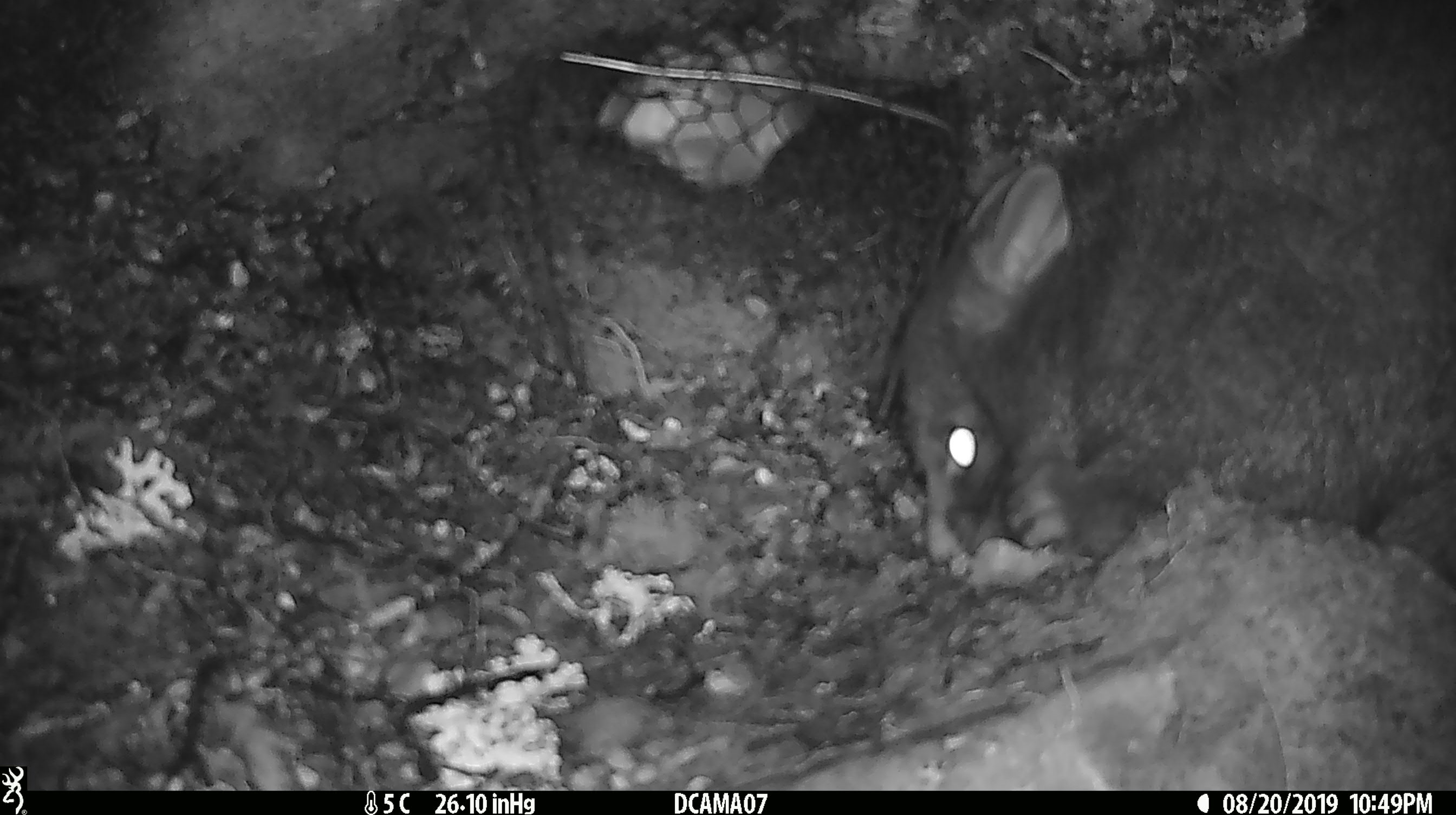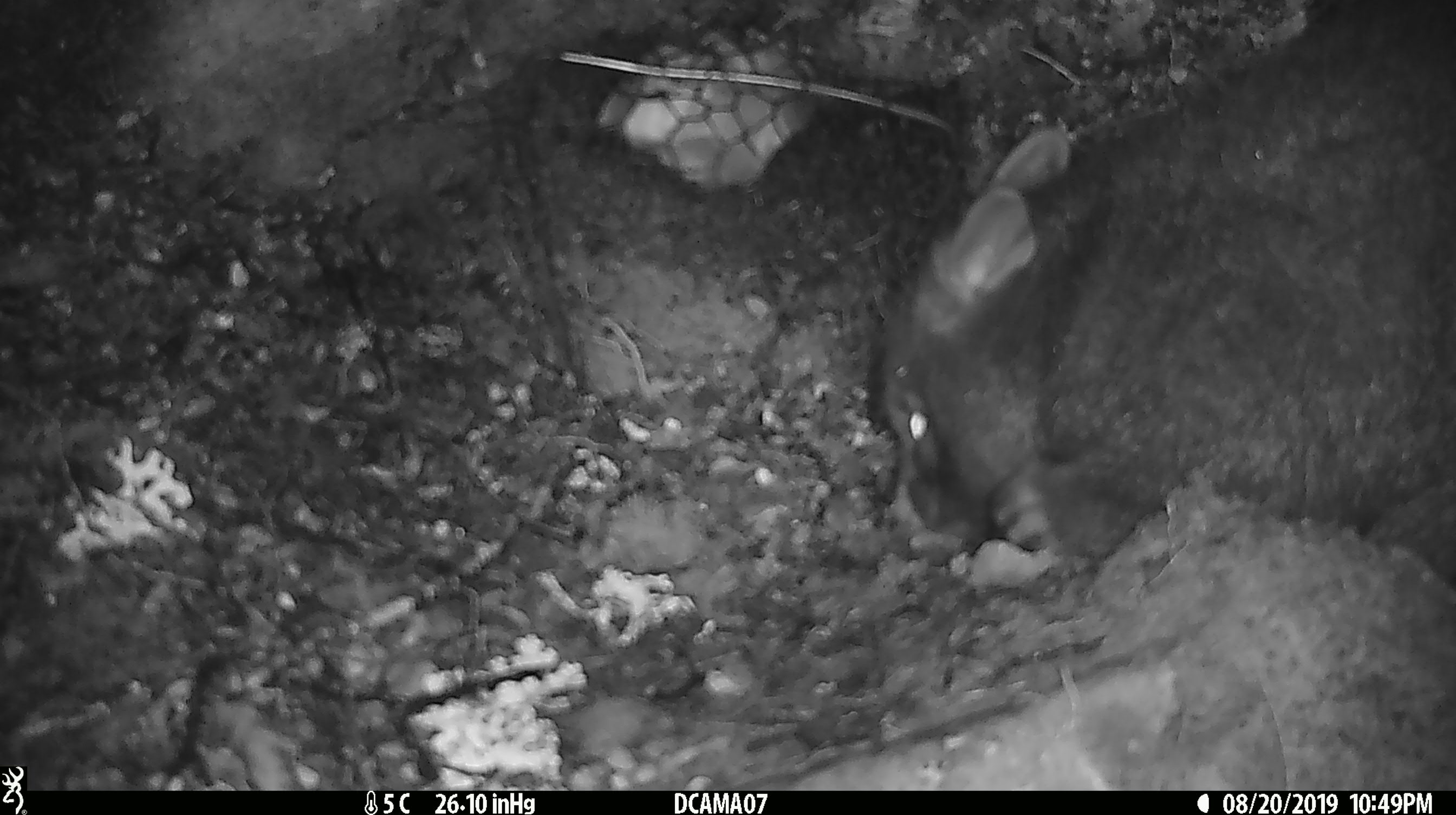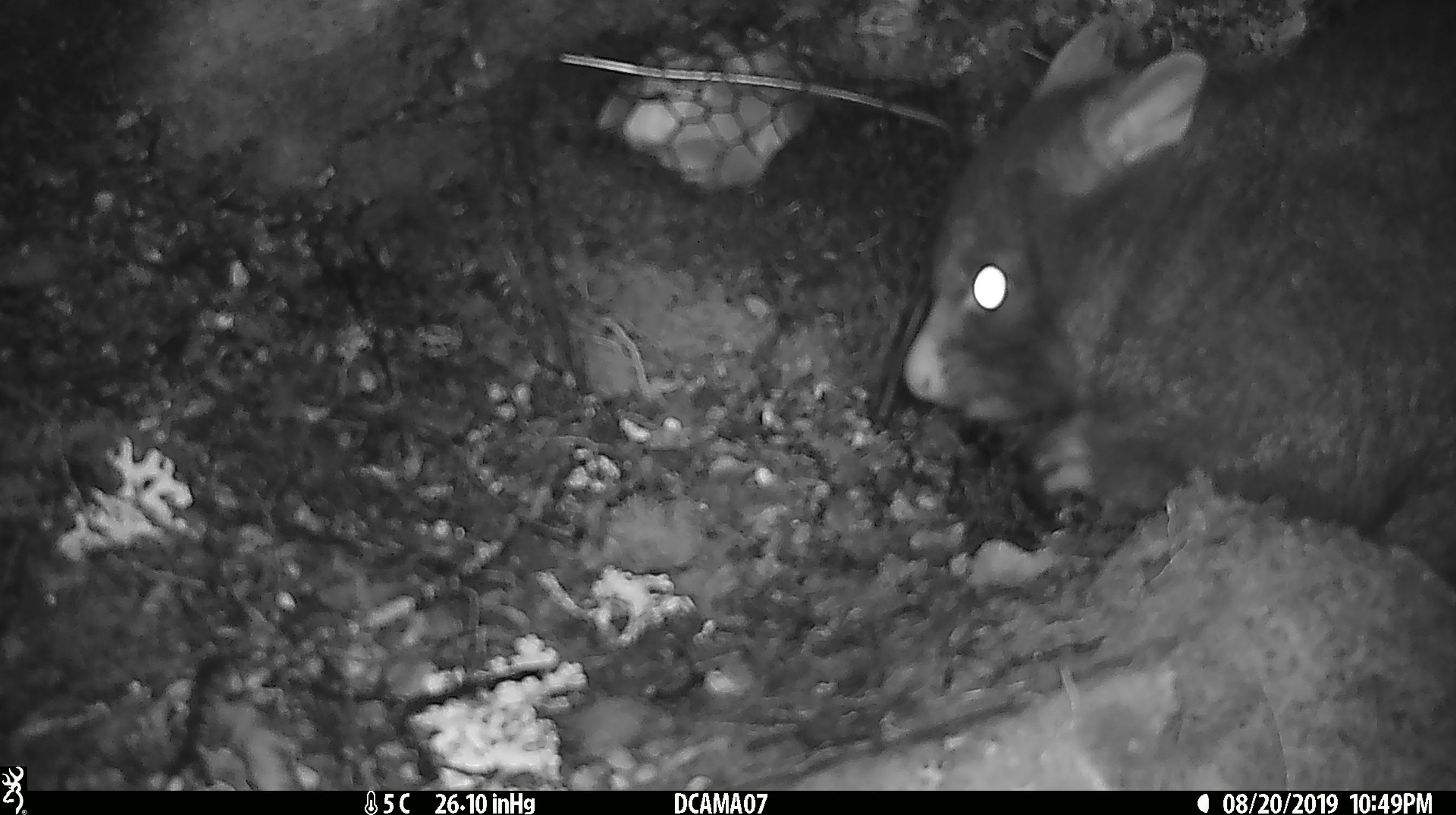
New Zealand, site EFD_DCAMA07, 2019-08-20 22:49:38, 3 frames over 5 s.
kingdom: Animalia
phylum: Chordata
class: Mammalia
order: Diprotodontia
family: Phalangeridae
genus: Trichosurus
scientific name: Trichosurus vulpecula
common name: common brushtail possum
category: possum